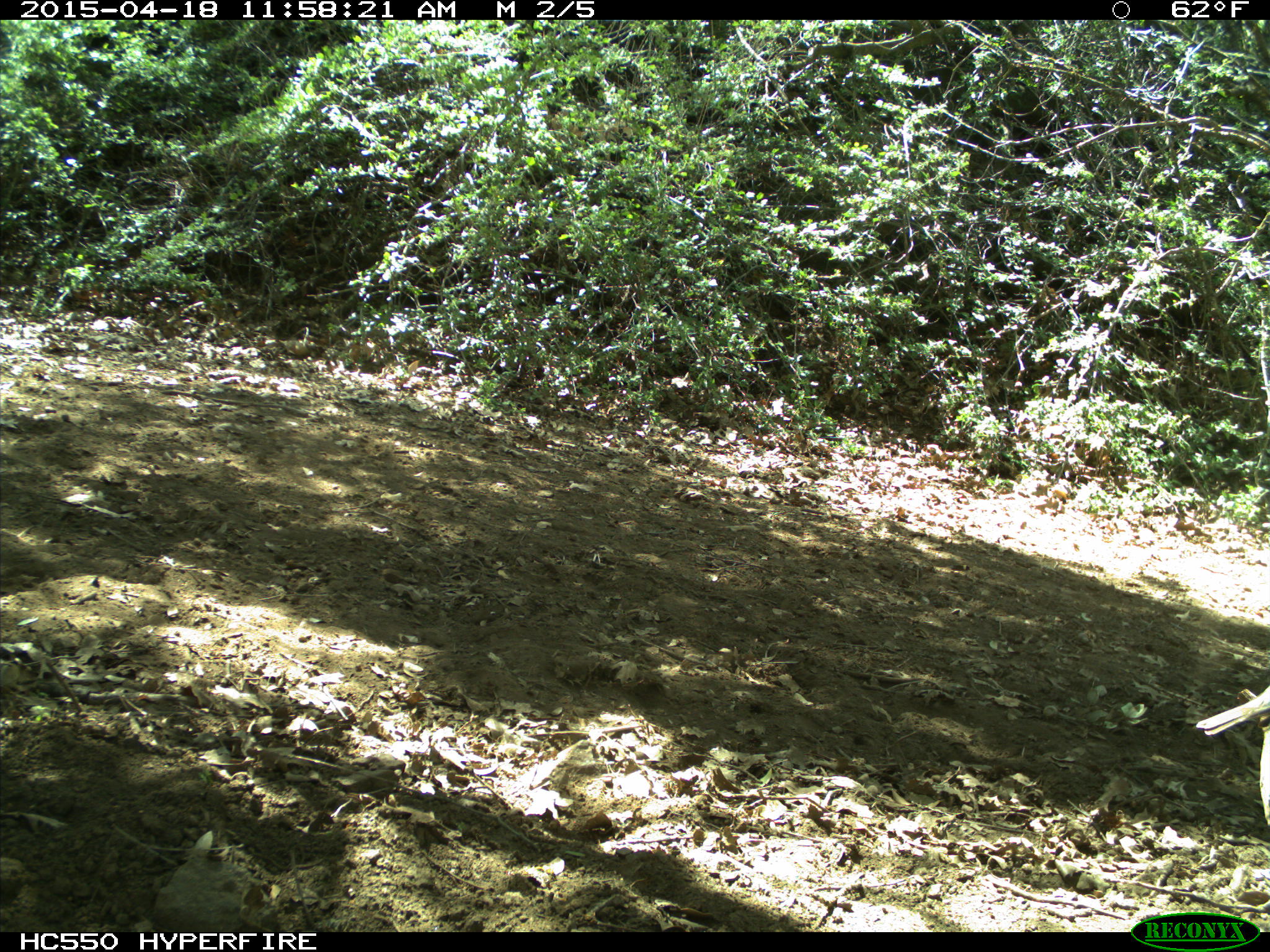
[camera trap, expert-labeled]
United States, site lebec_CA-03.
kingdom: Animalia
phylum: Chordata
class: Aves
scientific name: Aves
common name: birds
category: unidentified bird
Unidentified bird (birds) (Aves).